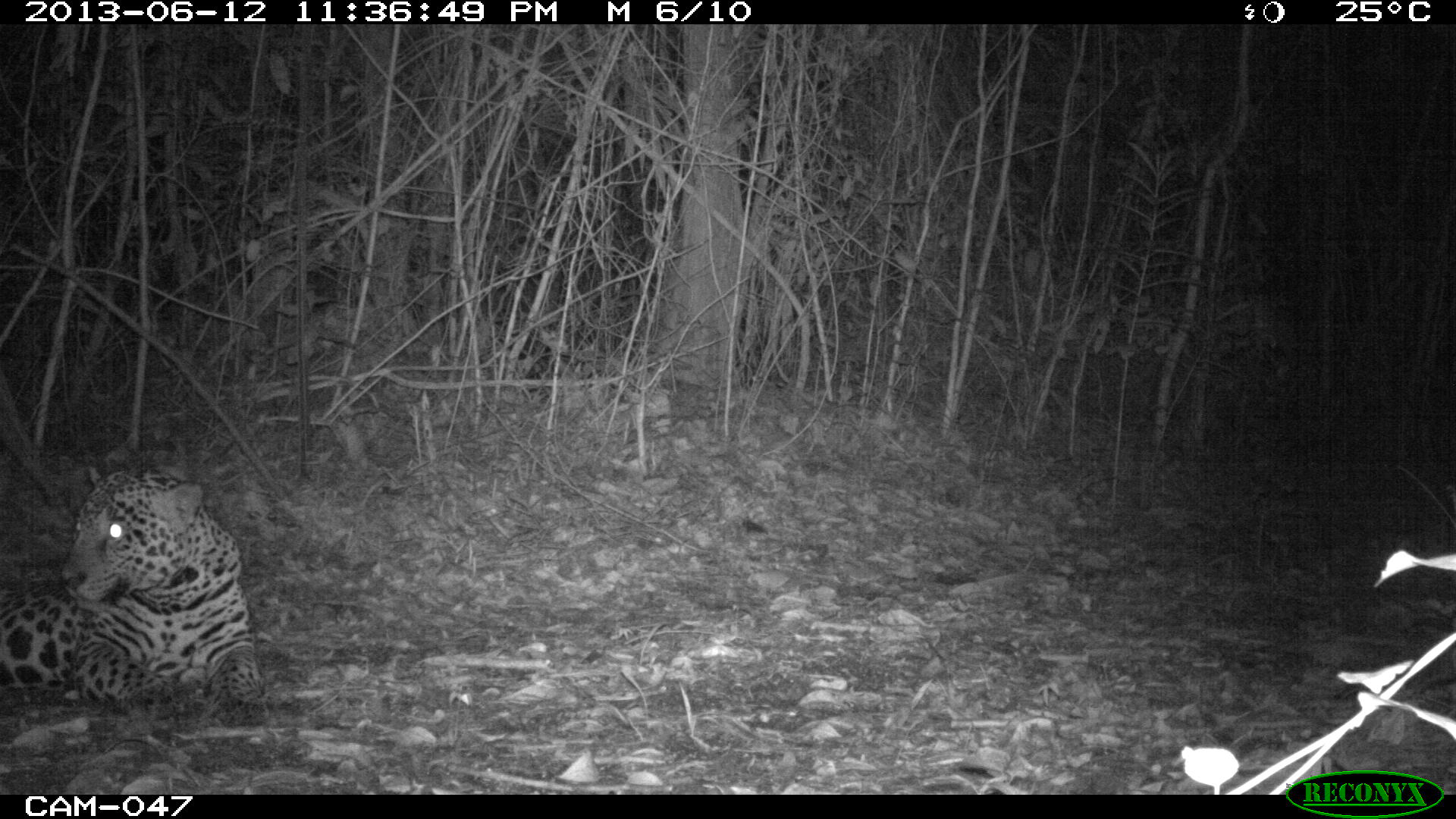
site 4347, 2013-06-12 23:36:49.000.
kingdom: Animalia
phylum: Chordata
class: Mammalia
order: Carnivora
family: Felidae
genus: Panthera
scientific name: Panthera onca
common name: jaguar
Panthera onca (jaguar), count 1, sex male.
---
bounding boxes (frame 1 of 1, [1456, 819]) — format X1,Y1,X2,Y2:
panthera onca: 0,465,265,722